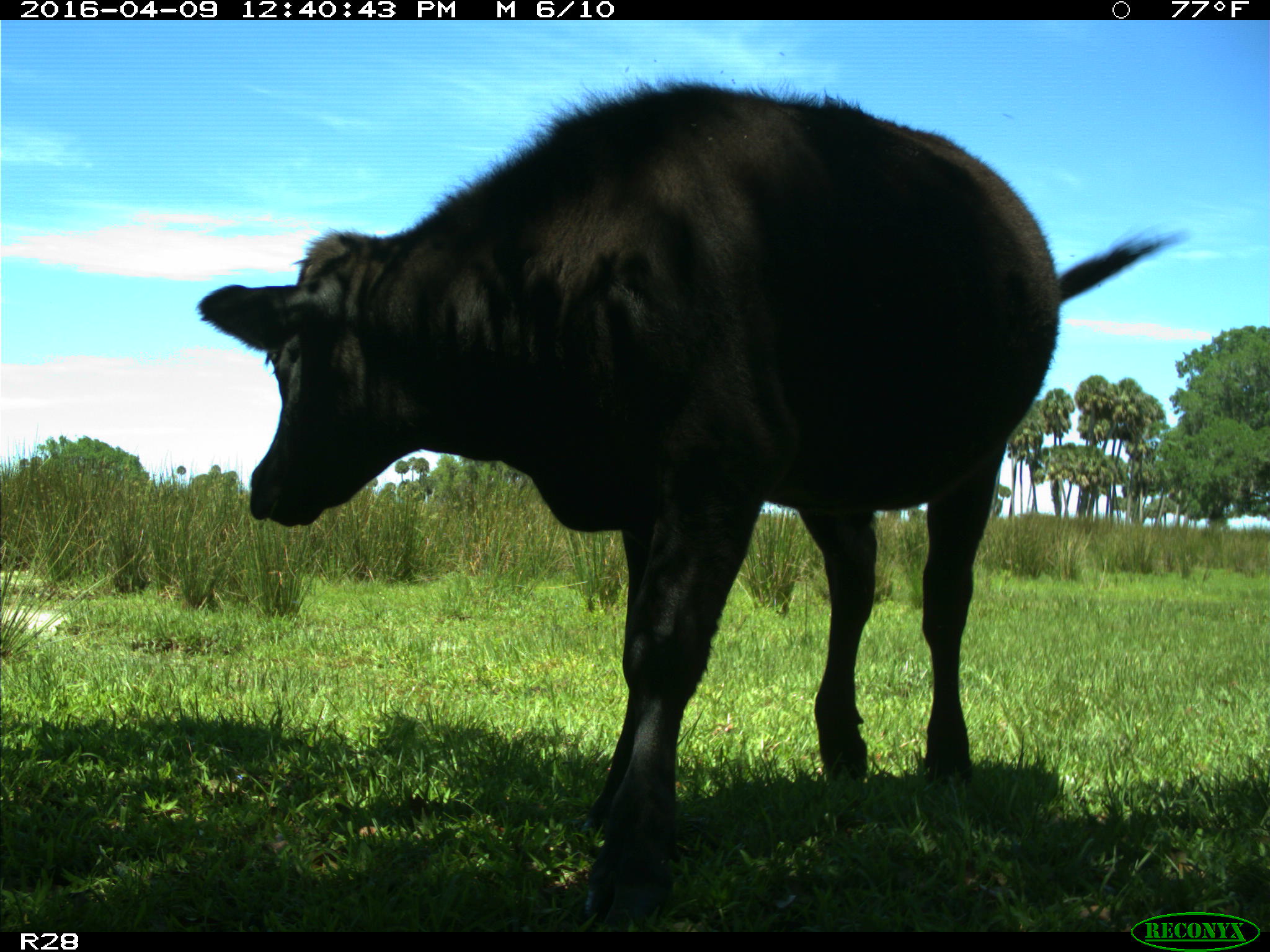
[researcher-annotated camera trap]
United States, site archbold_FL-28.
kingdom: Animalia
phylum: Chordata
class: Mammalia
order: Artiodactyla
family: Bovidae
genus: Bos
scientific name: Bos taurus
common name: domestic cow